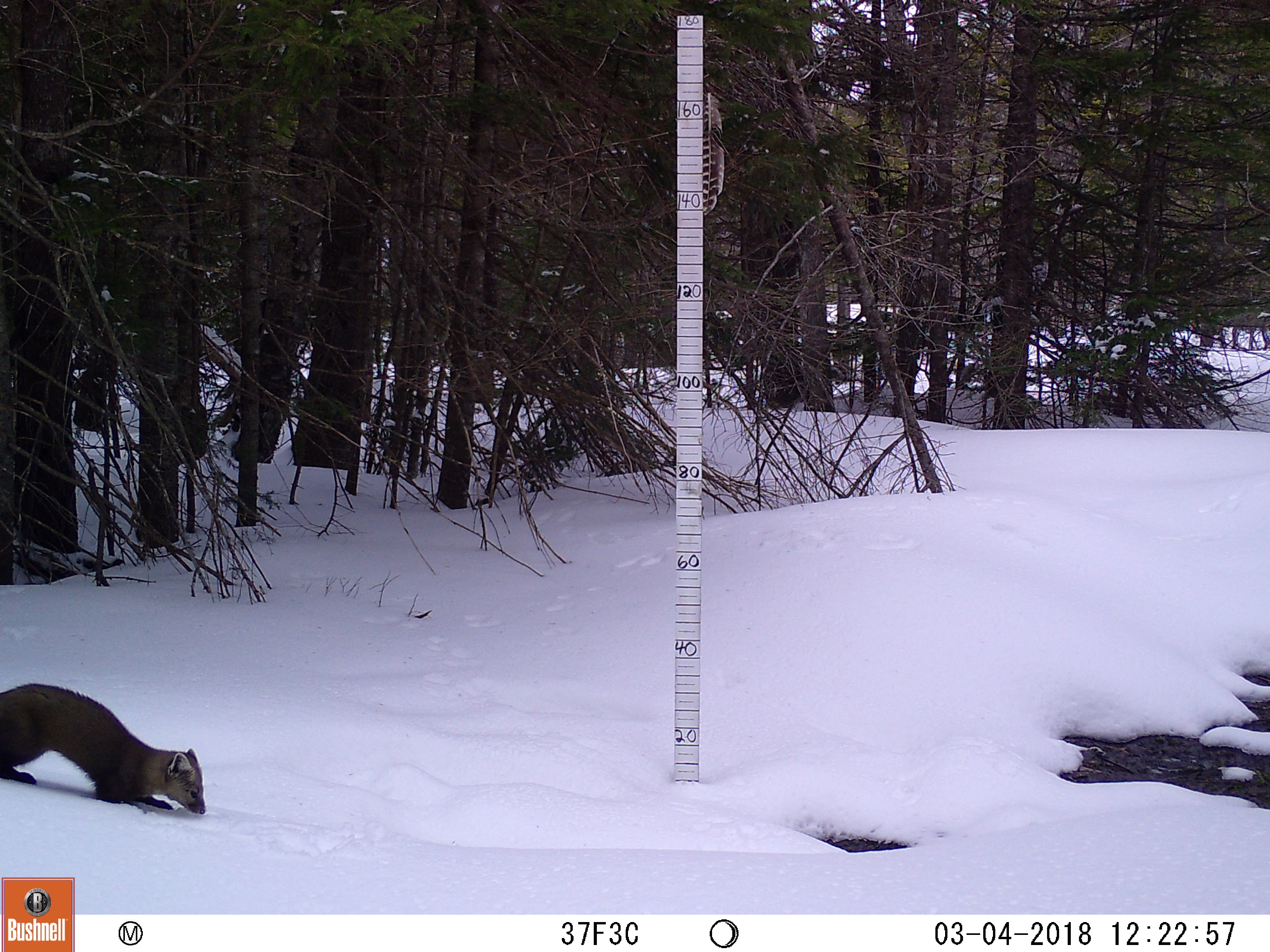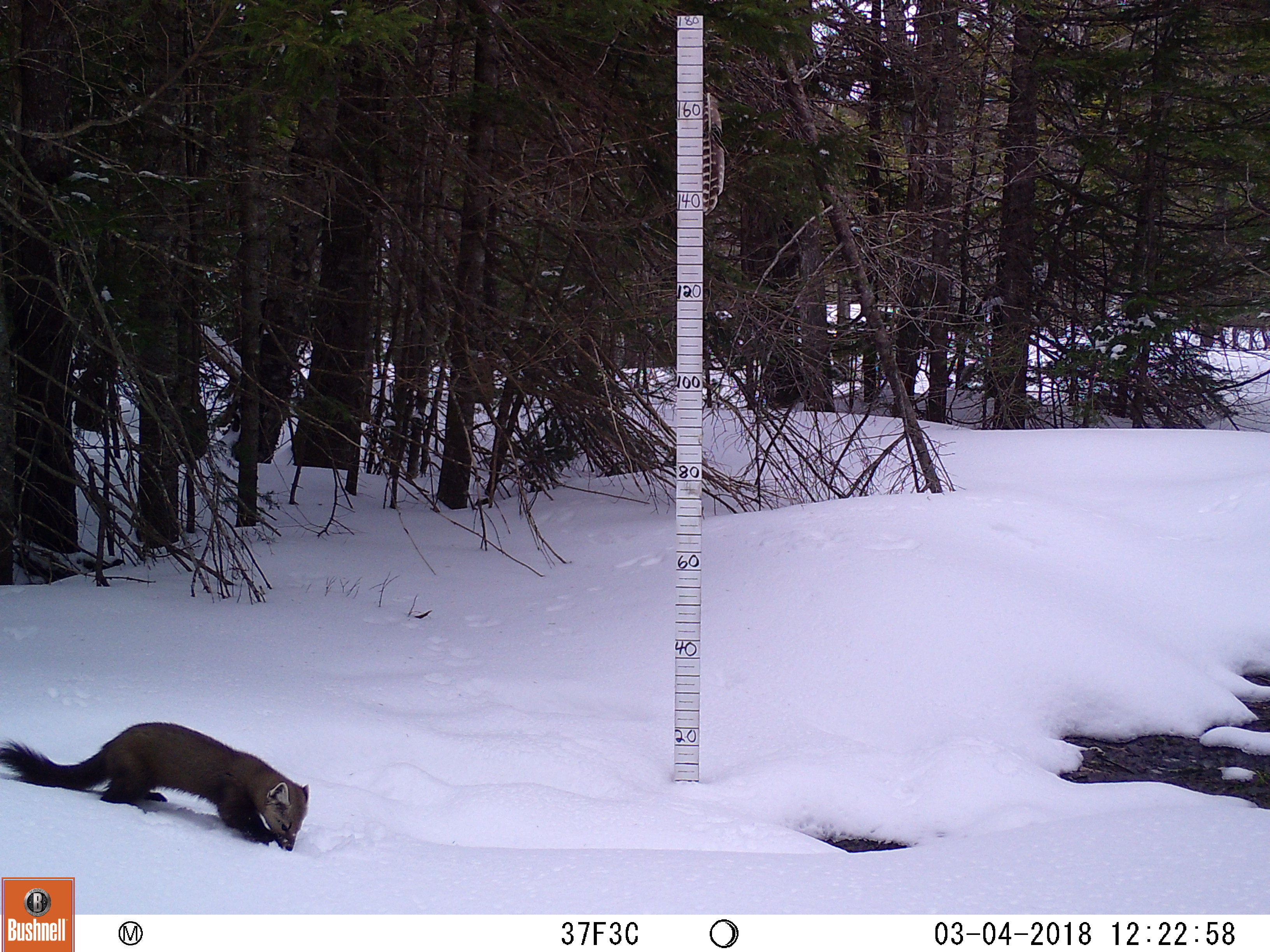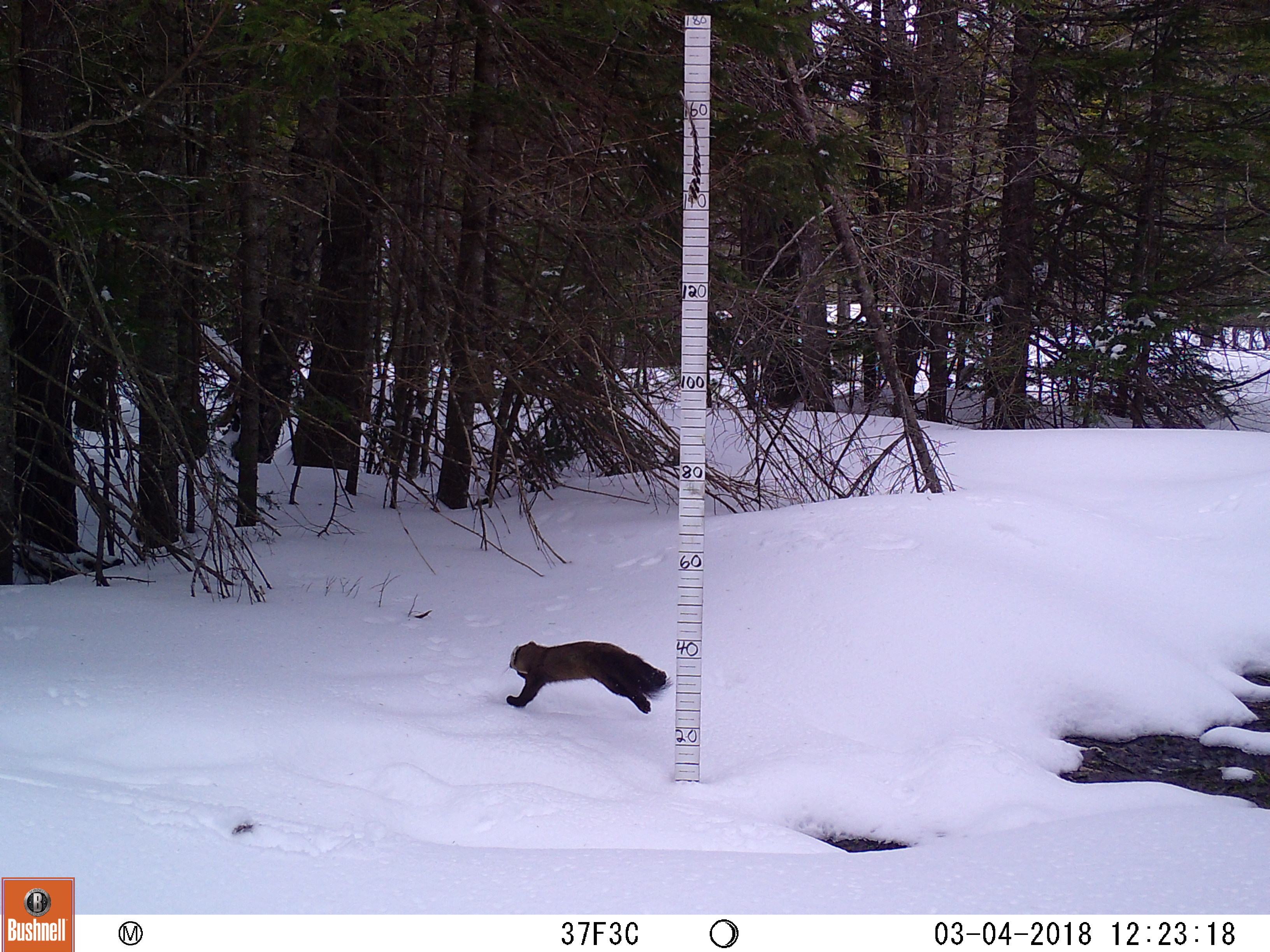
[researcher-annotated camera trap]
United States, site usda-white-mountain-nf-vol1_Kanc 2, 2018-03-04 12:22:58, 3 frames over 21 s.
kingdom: Animalia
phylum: Chordata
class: Mammalia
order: Carnivora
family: Mustelidae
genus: Martes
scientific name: Martes americana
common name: american marten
American marten (Martes americana).